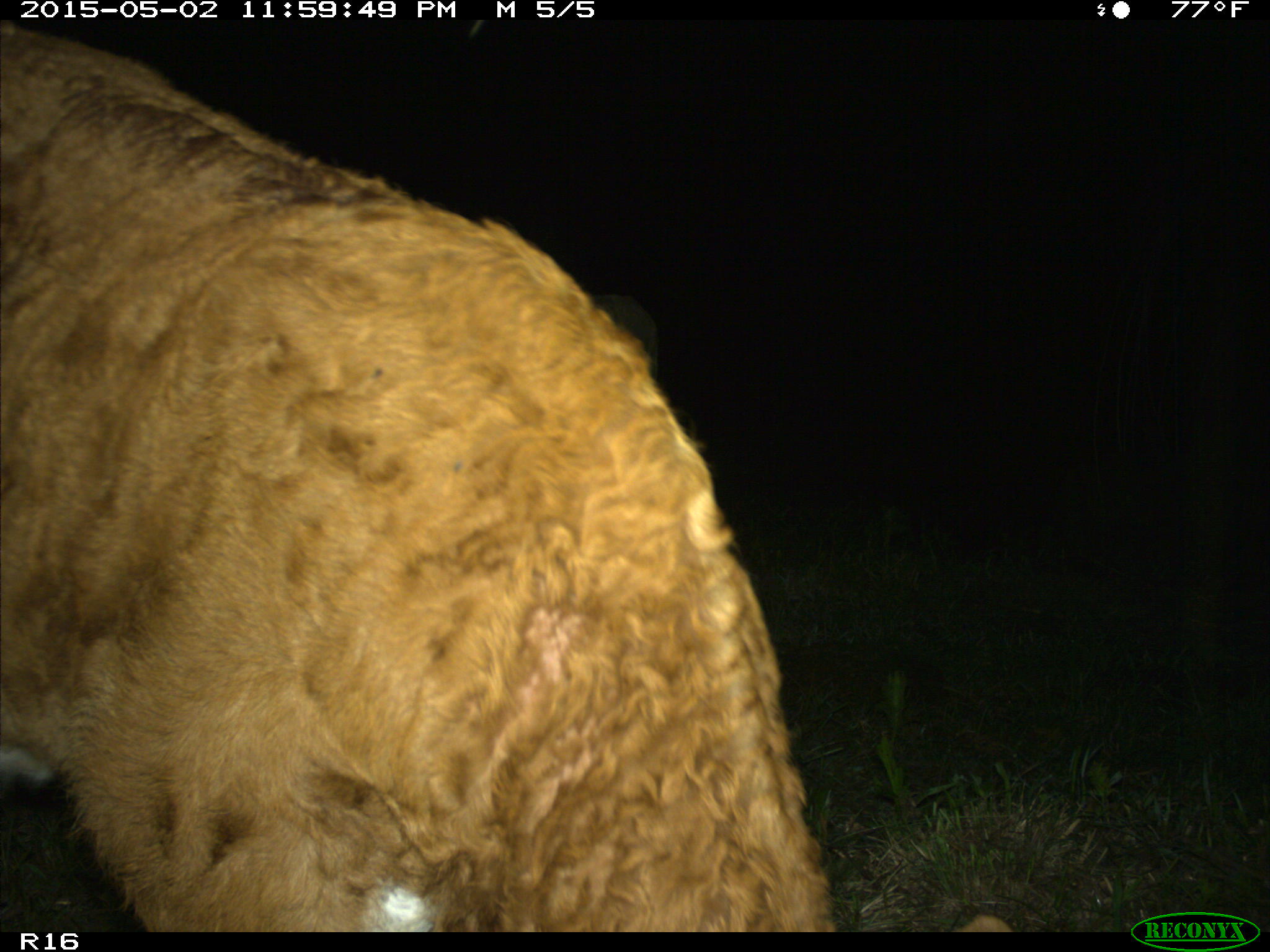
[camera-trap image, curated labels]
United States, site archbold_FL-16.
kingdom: Animalia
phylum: Chordata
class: Mammalia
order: Artiodactyla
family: Bovidae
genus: Bos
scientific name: Bos taurus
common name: domestic cow